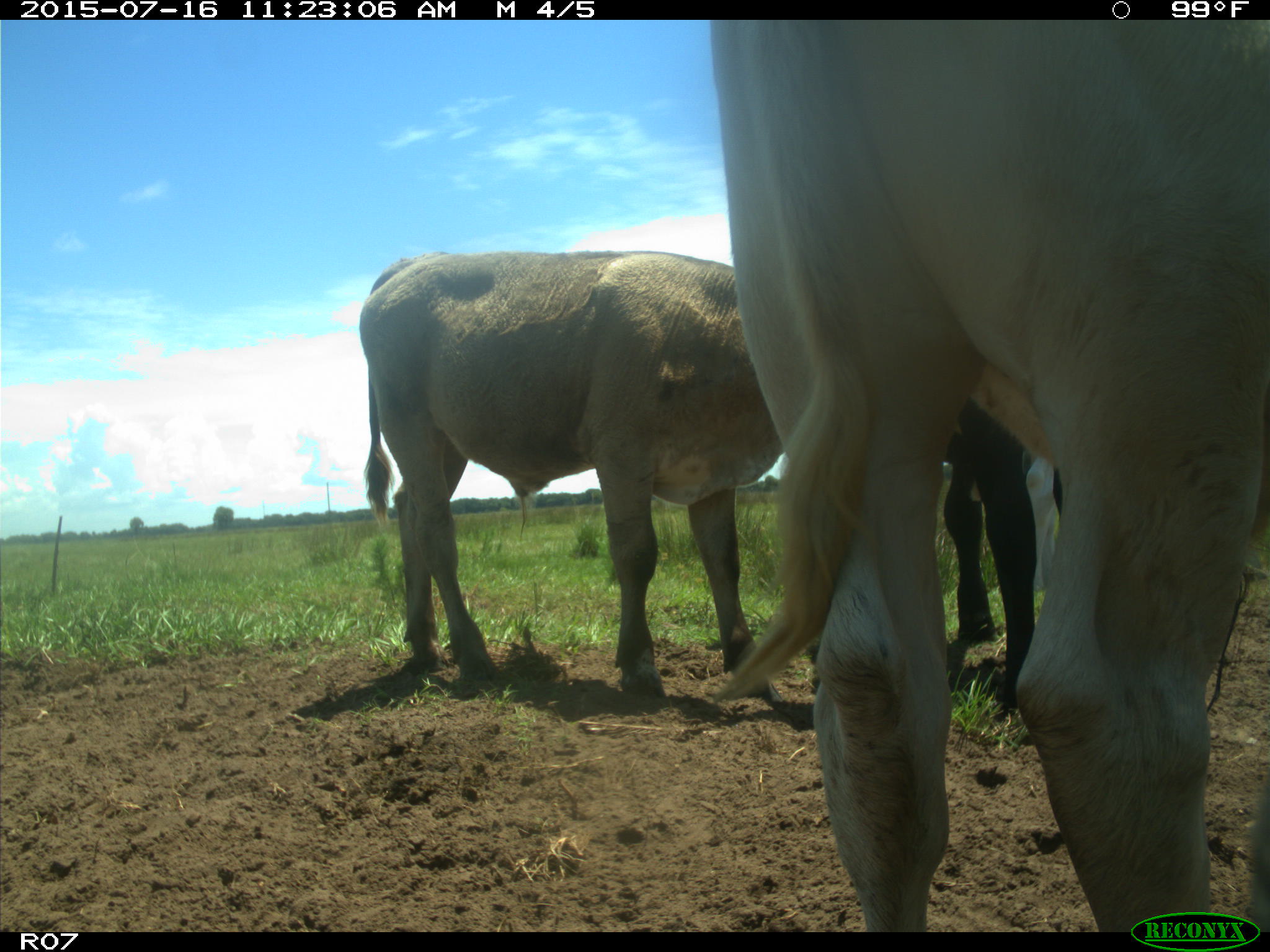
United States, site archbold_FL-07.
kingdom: Animalia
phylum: Chordata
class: Mammalia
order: Artiodactyla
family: Bovidae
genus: Bos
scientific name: Bos taurus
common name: domestic cow